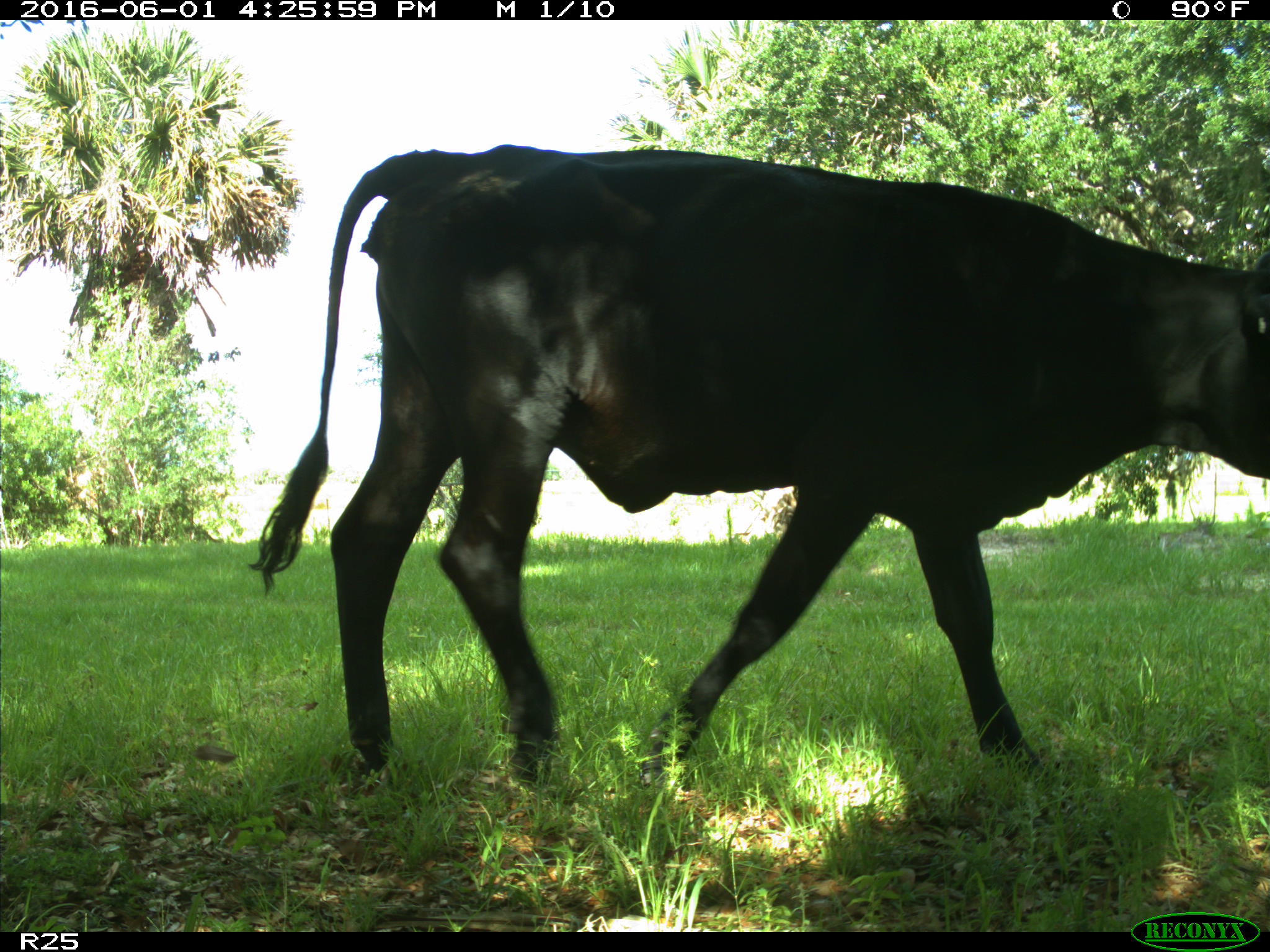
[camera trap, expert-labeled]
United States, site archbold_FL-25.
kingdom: Animalia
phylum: Chordata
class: Mammalia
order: Artiodactyla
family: Bovidae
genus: Bos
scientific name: Bos taurus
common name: domestic cow